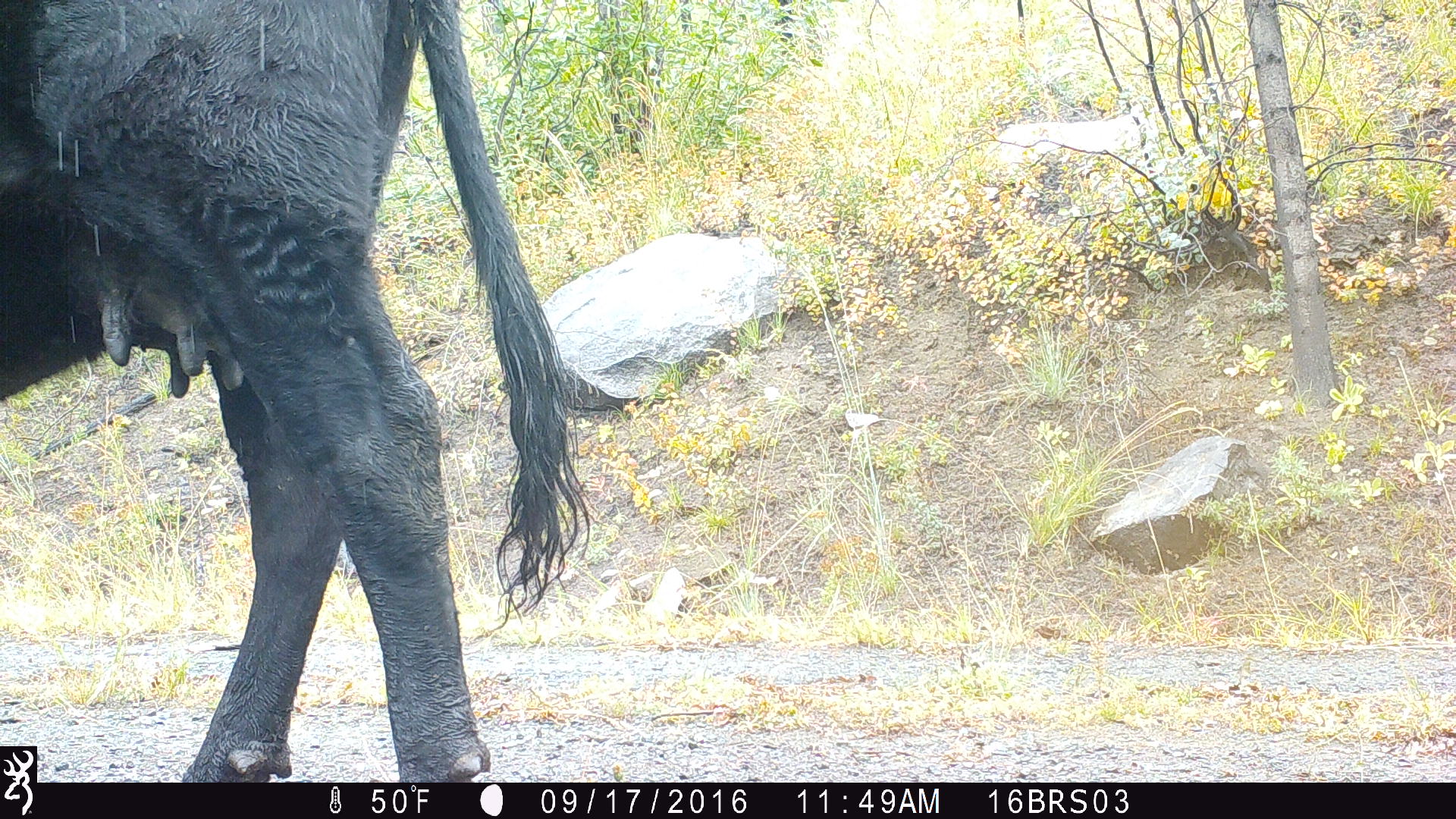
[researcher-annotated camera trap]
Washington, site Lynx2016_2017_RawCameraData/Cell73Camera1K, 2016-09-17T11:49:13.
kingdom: Animalia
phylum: Chordata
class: Mammalia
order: Artiodactyla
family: Bovidae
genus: Bos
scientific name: Bos taurus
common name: domestic cattle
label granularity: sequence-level